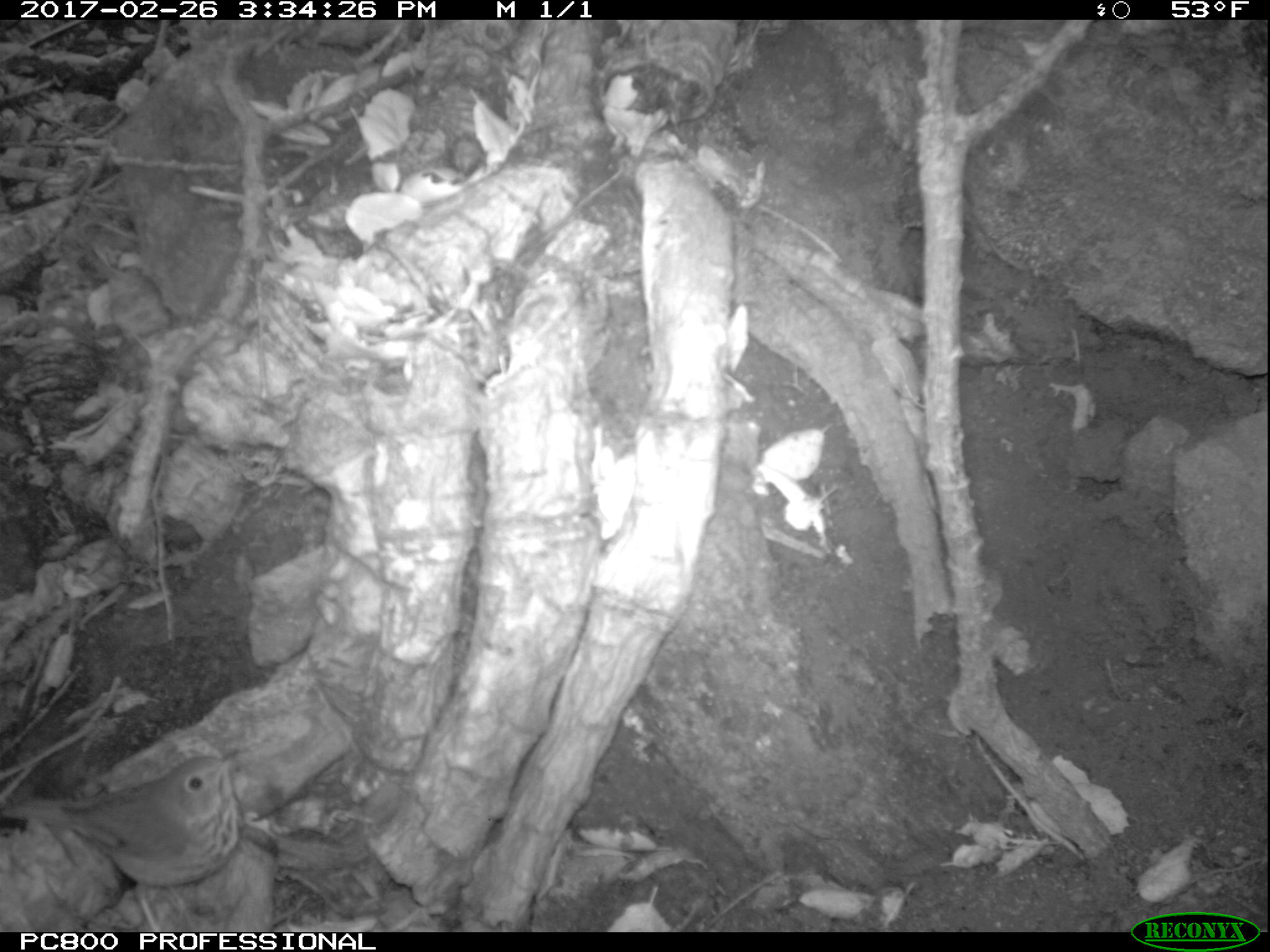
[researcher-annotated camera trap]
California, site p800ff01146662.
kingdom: Animalia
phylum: Chordata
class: Aves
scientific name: Aves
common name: bird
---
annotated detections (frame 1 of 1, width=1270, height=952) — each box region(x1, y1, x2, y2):
bird: region(0, 751, 242, 930)